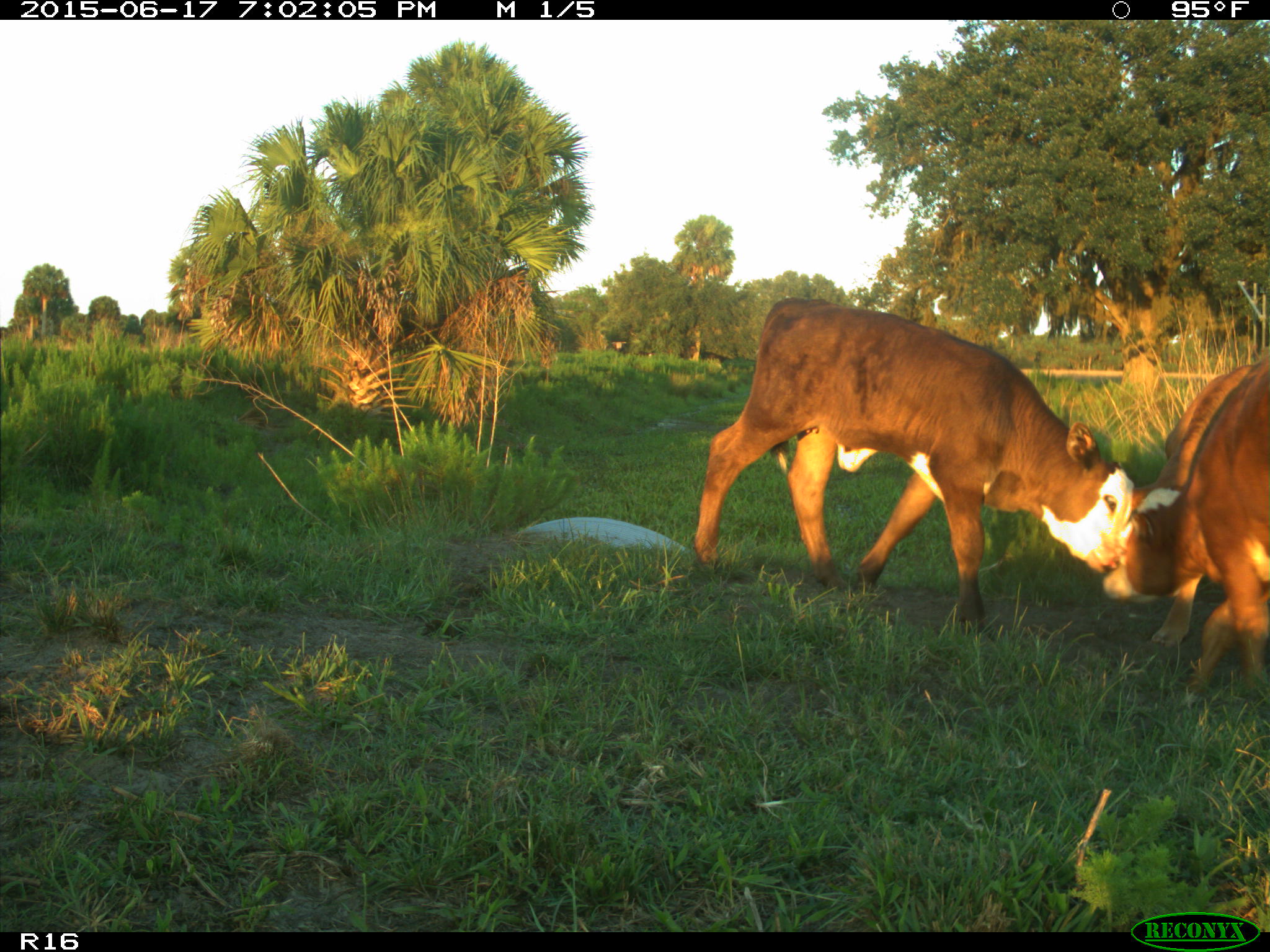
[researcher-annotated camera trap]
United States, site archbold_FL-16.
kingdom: Animalia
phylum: Chordata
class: Mammalia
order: Artiodactyla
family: Bovidae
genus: Bos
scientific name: Bos taurus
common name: domestic cow